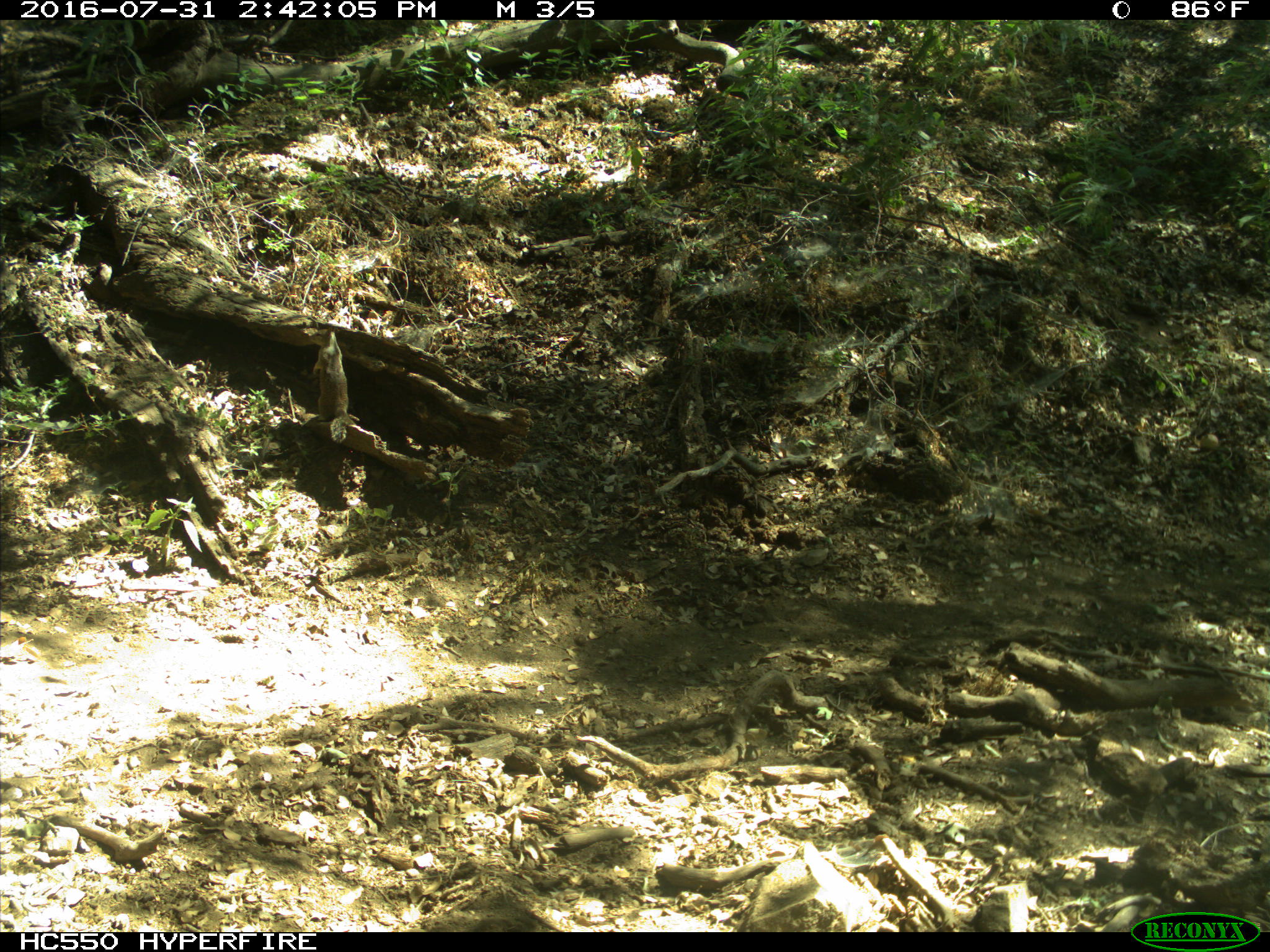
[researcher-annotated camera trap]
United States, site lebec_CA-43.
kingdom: Animalia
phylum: Chordata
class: Mammalia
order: Rodentia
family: Sciuridae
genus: Otospermophilus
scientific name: Otospermophilus beecheyi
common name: california ground squirrel